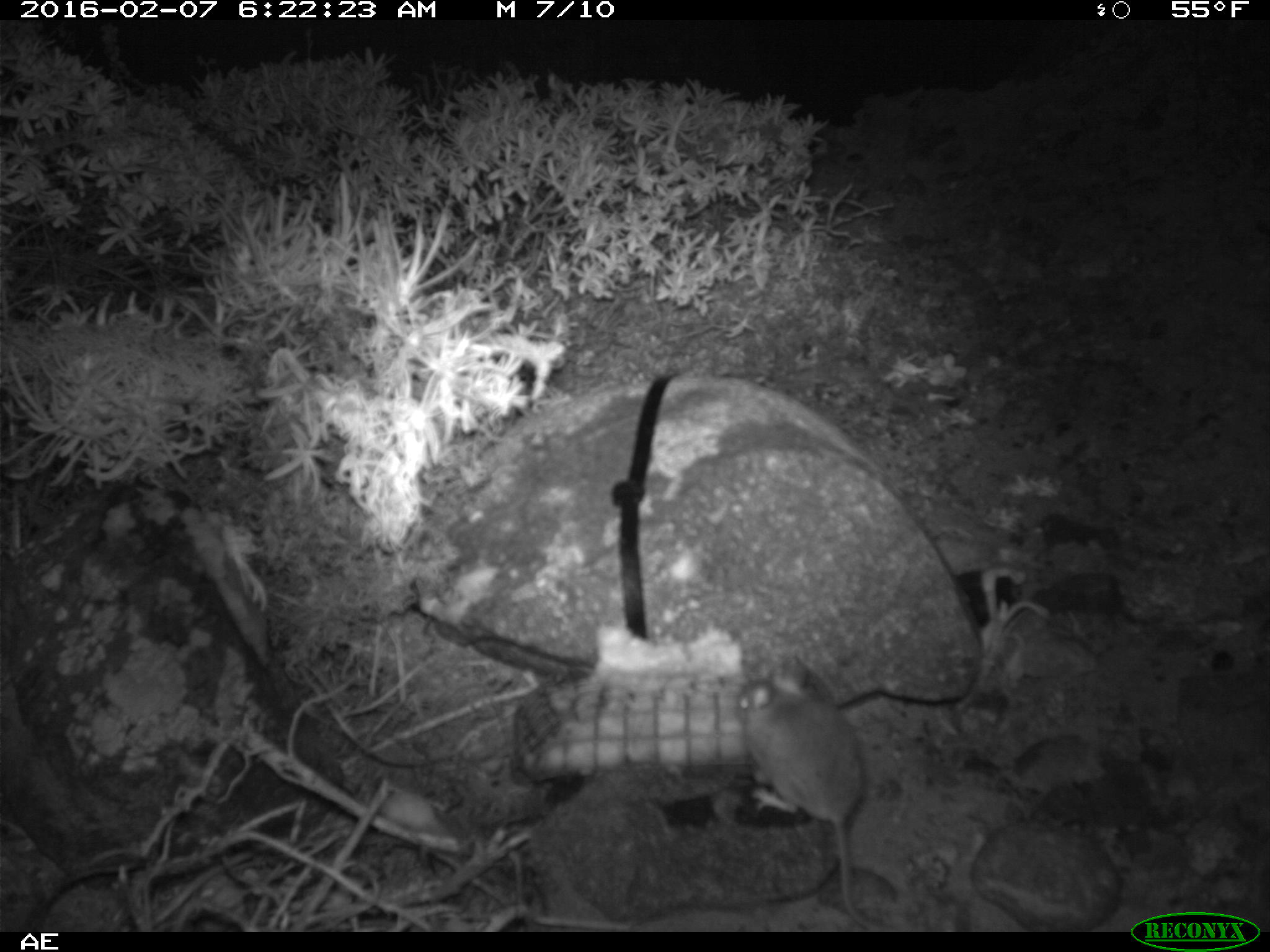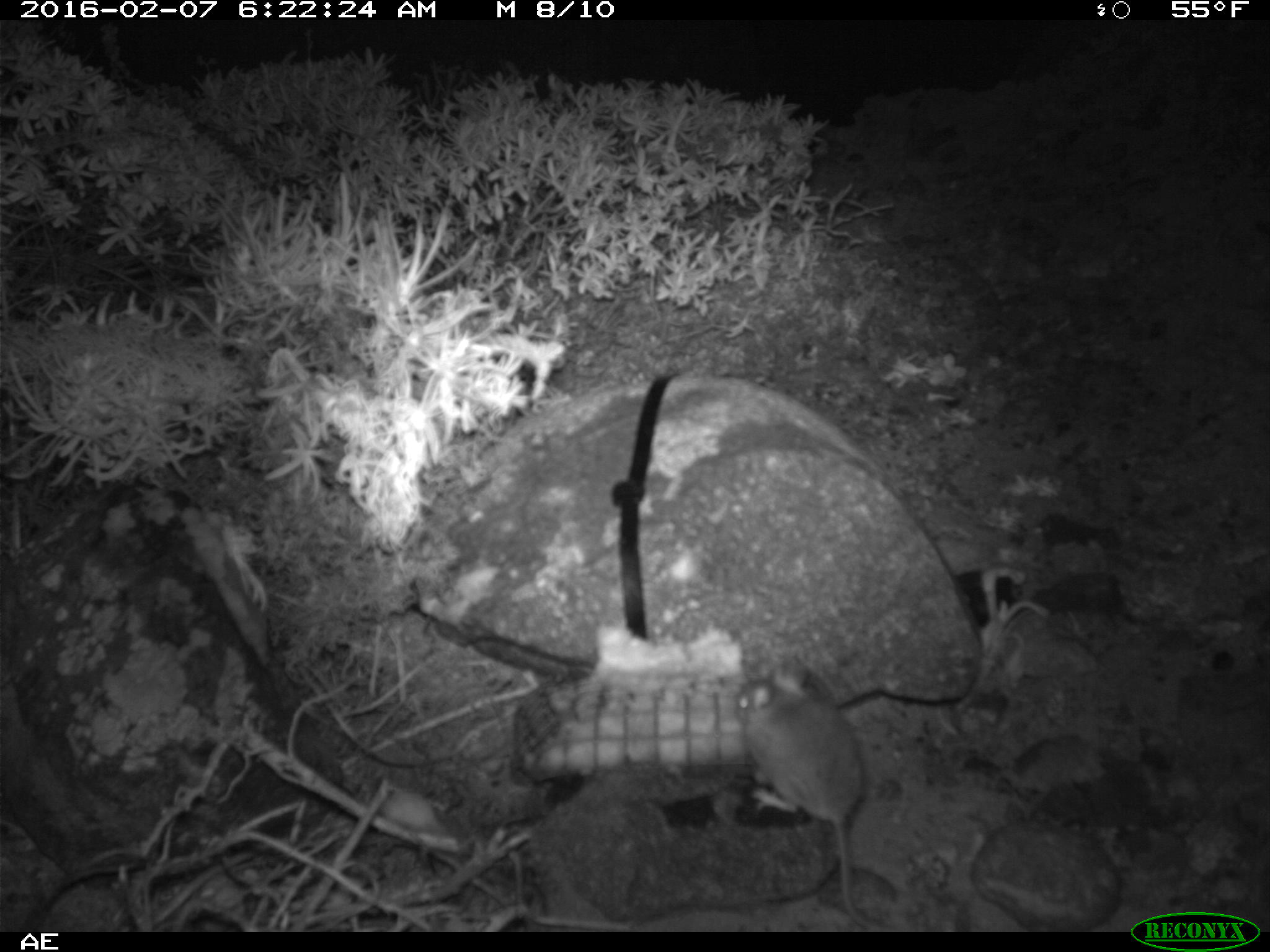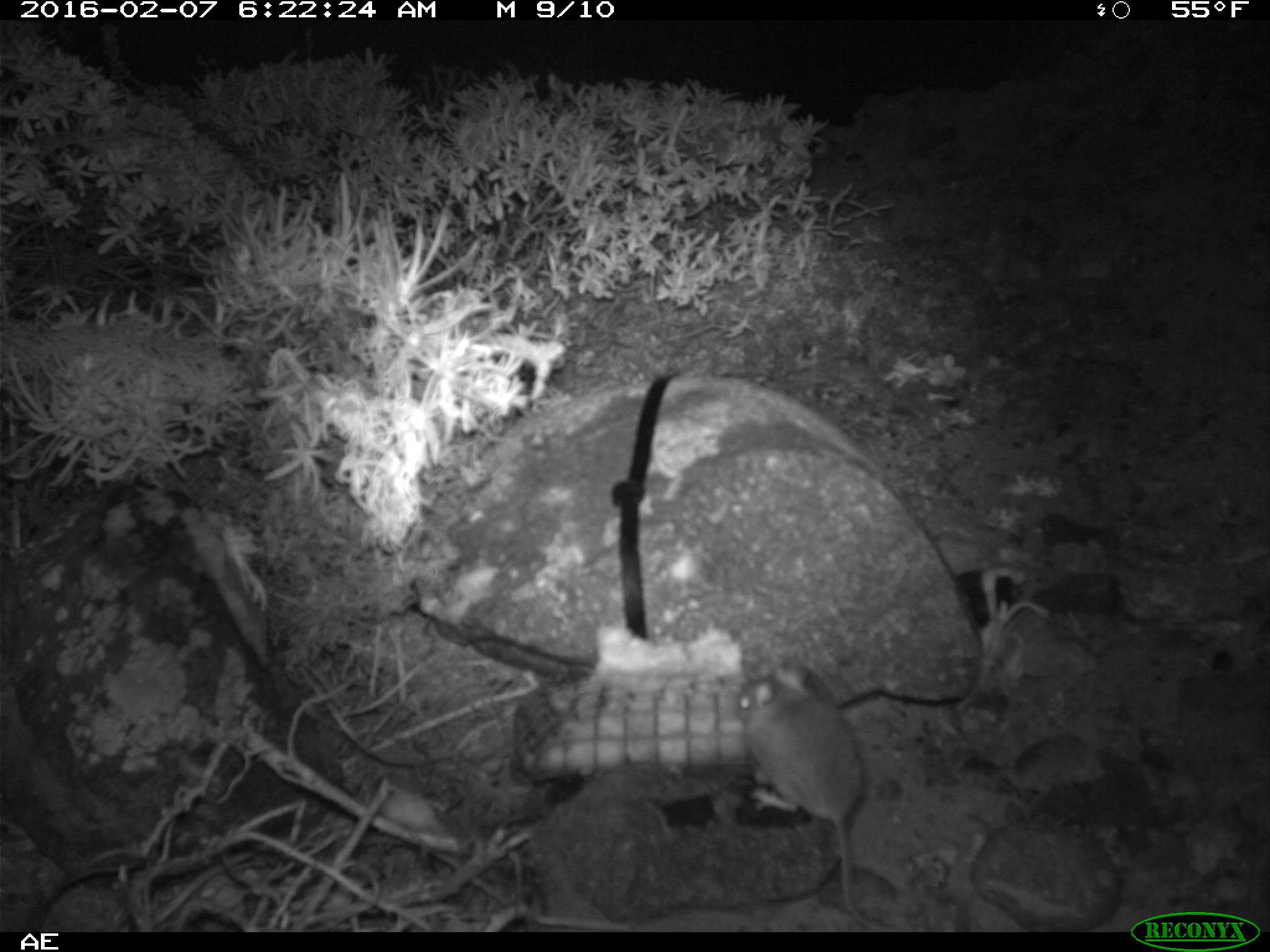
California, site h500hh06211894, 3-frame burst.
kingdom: Animalia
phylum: Chordata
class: Mammalia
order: Rodentia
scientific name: Rodentia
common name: rodent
Rodent (Rodentia).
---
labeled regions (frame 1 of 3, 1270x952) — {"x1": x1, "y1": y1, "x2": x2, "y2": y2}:
rodent: {"x1": 733, "y1": 656, "x2": 882, "y2": 930}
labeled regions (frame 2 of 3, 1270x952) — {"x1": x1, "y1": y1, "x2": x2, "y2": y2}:
rodent: {"x1": 729, "y1": 662, "x2": 884, "y2": 925}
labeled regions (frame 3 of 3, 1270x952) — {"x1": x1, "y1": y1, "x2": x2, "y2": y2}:
rodent: {"x1": 735, "y1": 663, "x2": 896, "y2": 932}